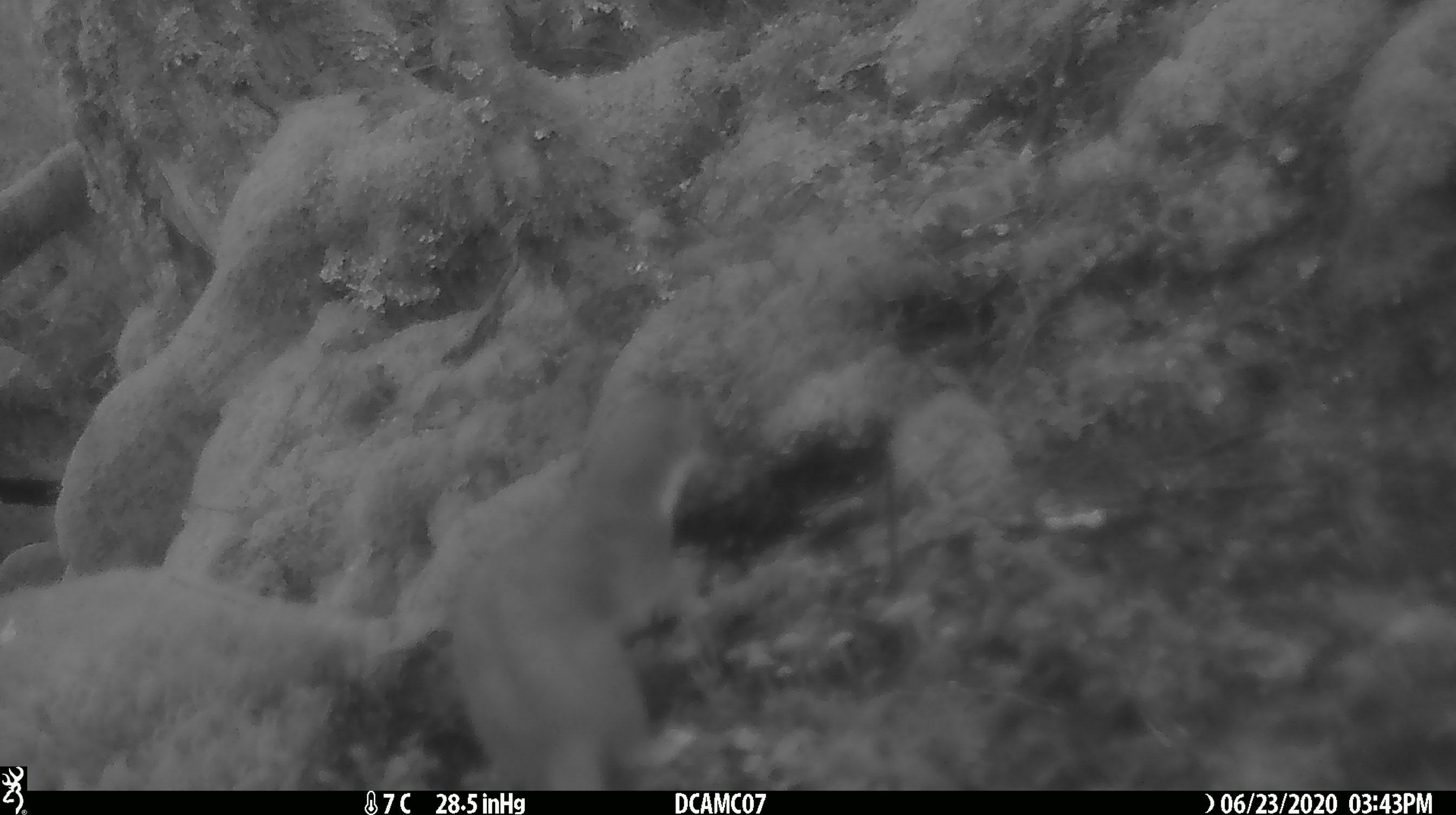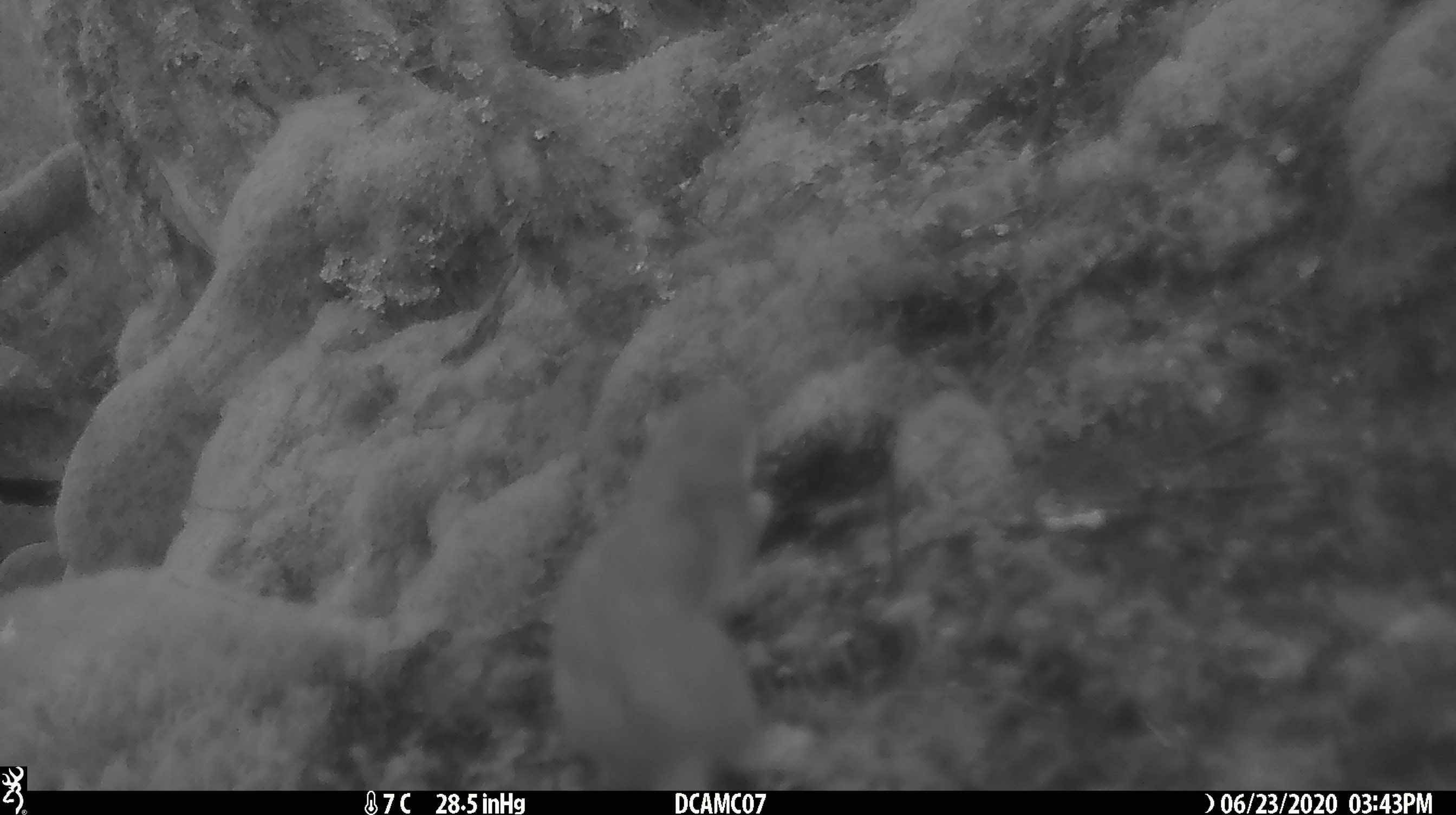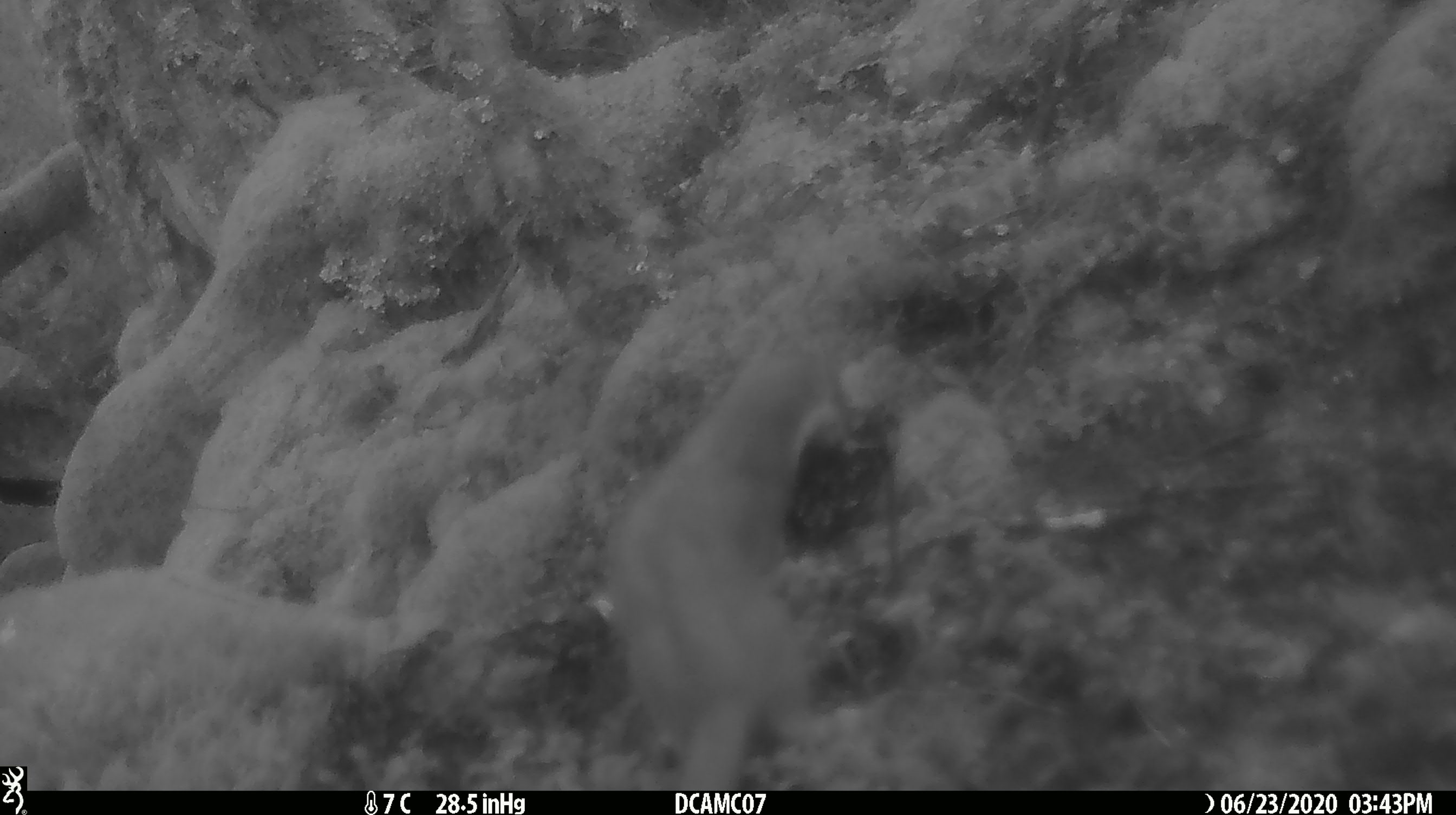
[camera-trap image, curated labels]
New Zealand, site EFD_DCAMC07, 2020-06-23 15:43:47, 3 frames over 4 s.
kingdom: Animalia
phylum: Chordata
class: Mammalia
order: Carnivora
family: Mustelidae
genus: Mustela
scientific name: Mustela erminea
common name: stoat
Stoat (Mustela erminea).